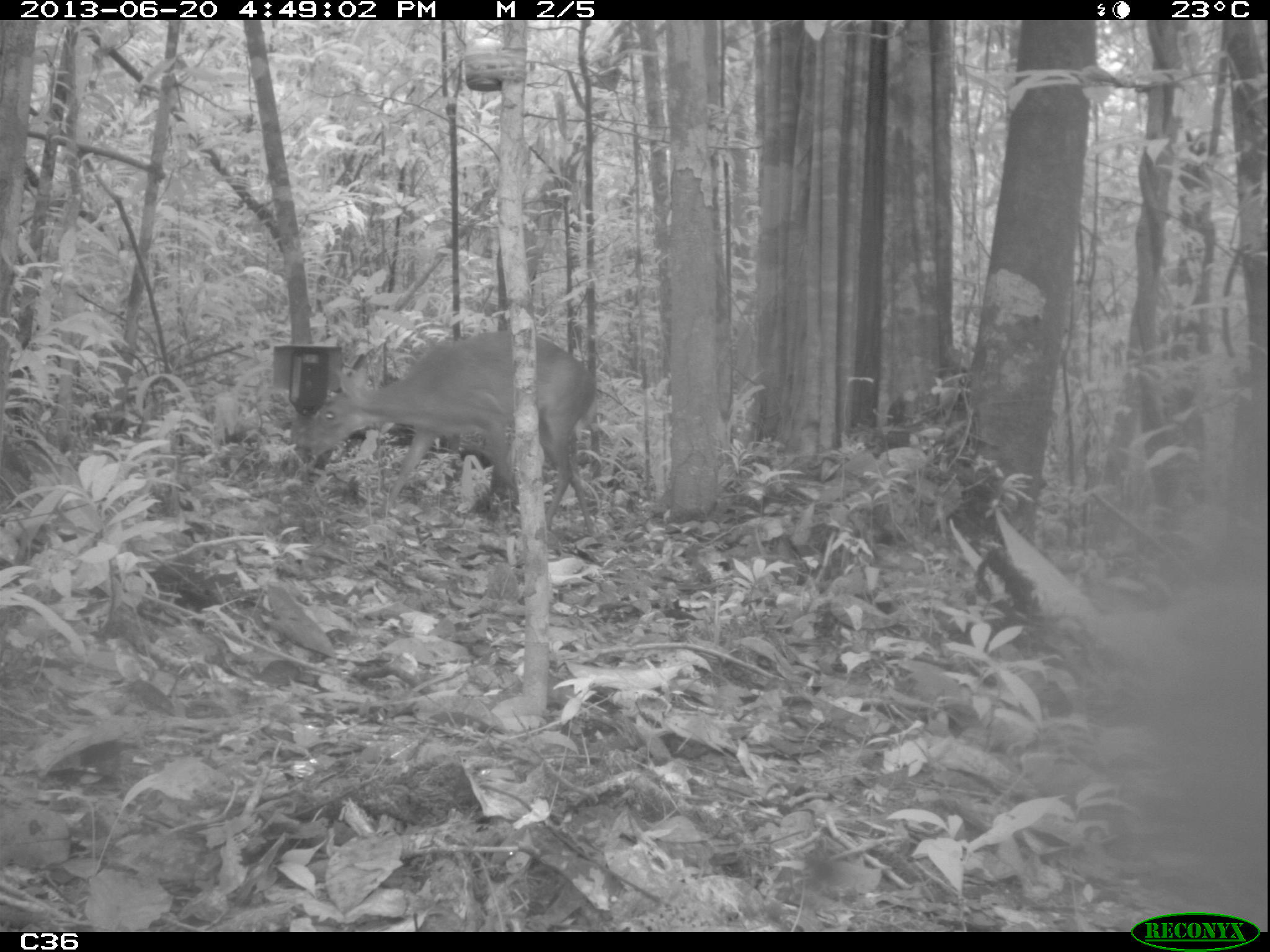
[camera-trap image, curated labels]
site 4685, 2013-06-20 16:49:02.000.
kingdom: Animalia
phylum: Chordata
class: Mammalia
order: Artiodactyla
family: Cervidae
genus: Mazama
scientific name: Mazama gouazoubira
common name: gray brocket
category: mazama gouazaoubira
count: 1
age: adult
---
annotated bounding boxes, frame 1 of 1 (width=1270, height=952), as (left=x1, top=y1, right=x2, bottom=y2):
mazama gouazaoubira: (left=295, top=326, right=597, bottom=532)